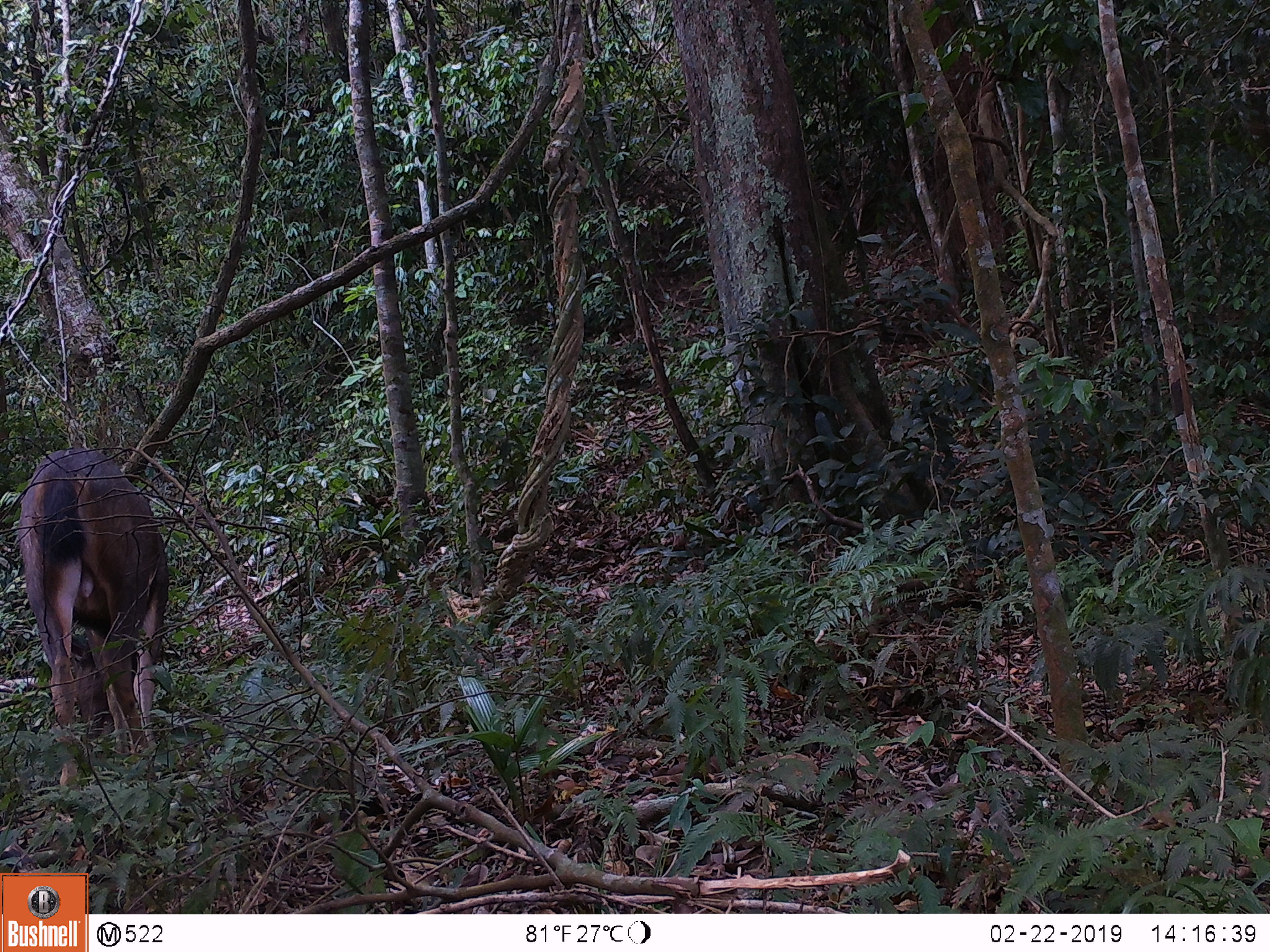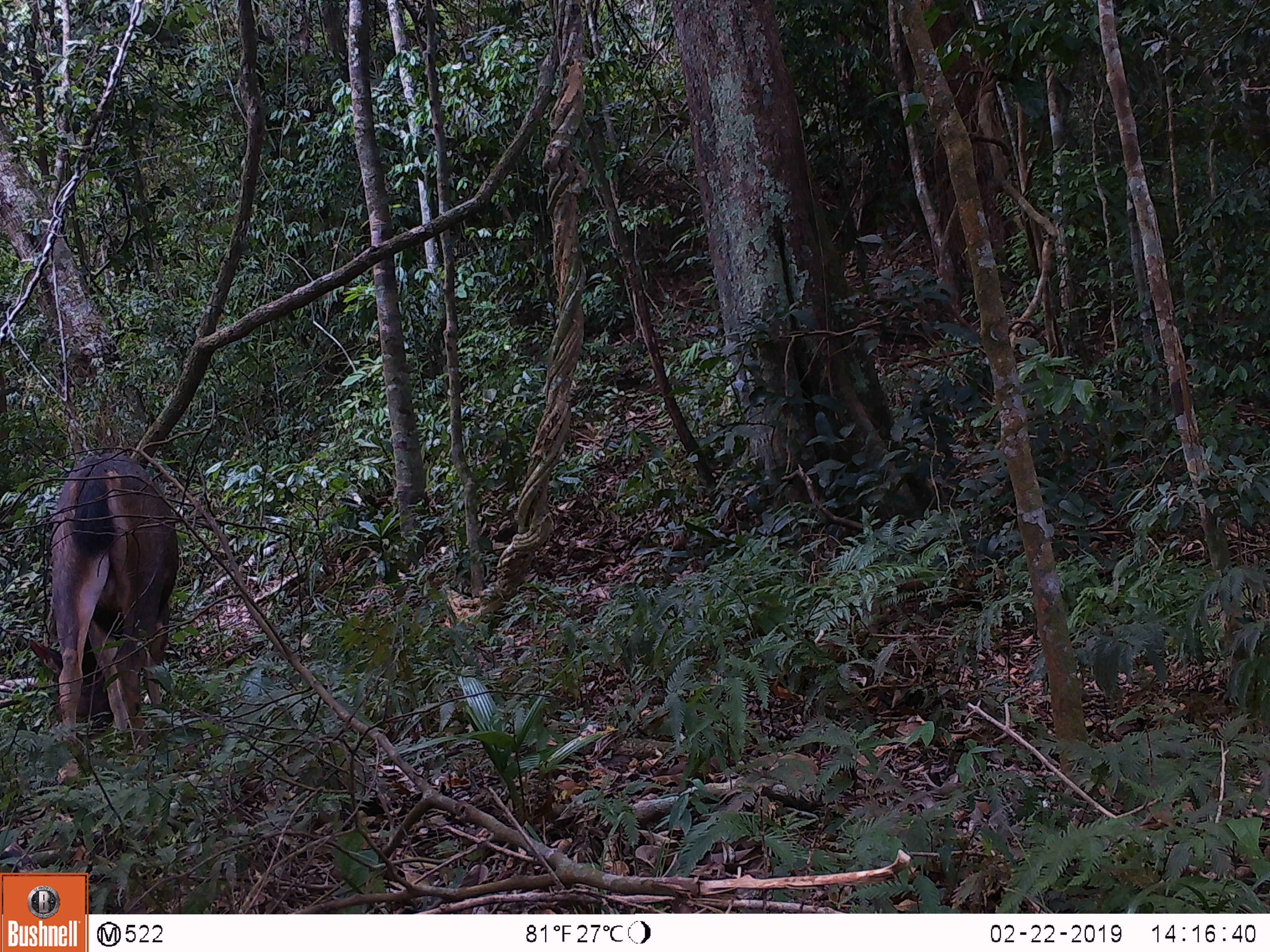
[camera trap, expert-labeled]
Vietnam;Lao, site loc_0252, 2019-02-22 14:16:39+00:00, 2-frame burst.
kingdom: Animalia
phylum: Chordata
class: Mammalia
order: Artiodactyla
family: Cervidae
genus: Rusa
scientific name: Rusa unicolor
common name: sambar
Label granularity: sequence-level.